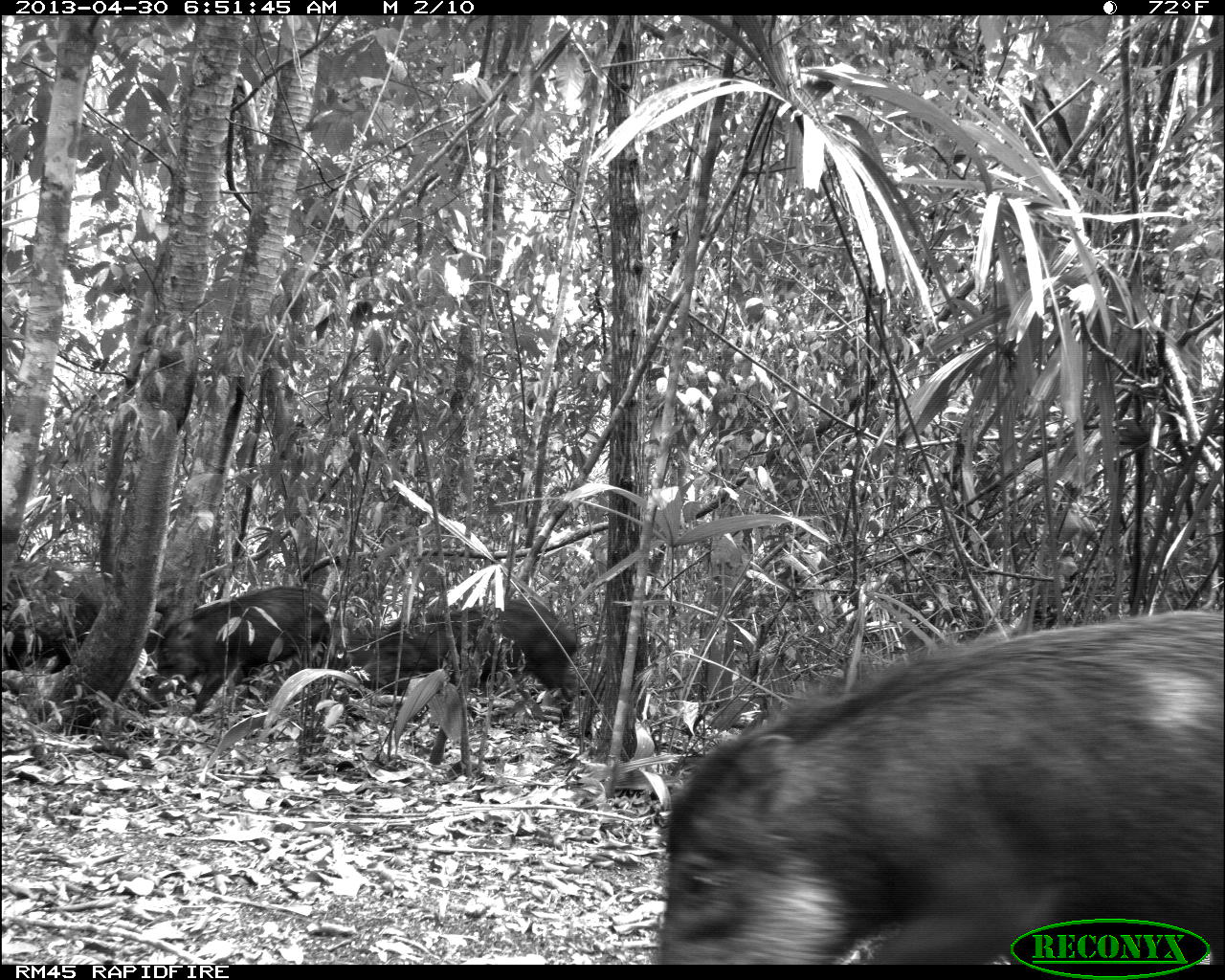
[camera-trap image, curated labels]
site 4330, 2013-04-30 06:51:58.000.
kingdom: Animalia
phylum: Chordata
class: Mammalia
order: Artiodactyla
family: Tayassuidae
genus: Tayassu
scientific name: Tayassu pecari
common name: white-lipped peccary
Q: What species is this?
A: Tayassu pecari (white-lipped peccary).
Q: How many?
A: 5.